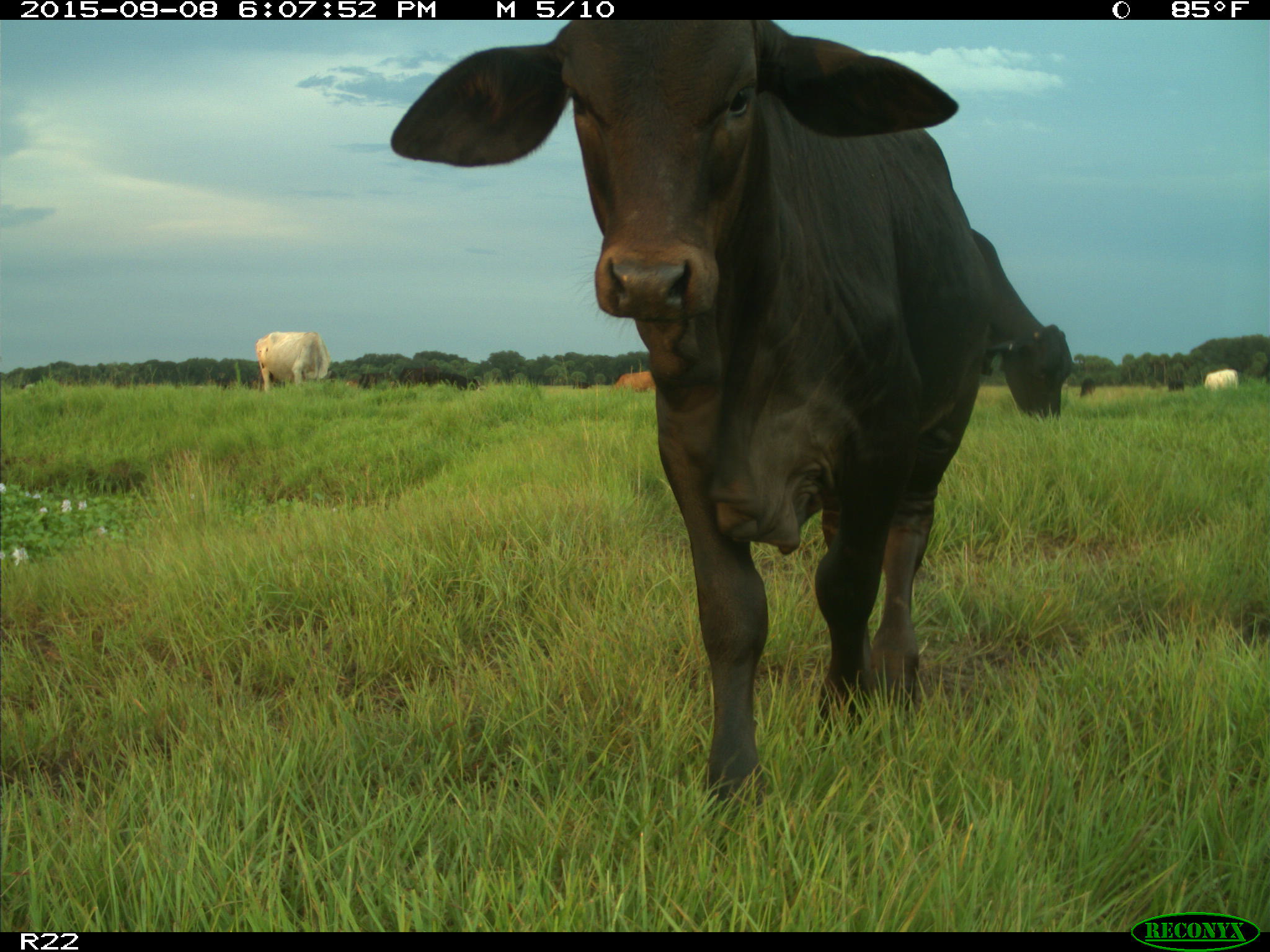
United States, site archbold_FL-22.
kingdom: Animalia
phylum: Chordata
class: Mammalia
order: Artiodactyla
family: Bovidae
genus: Bos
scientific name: Bos taurus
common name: domestic cow